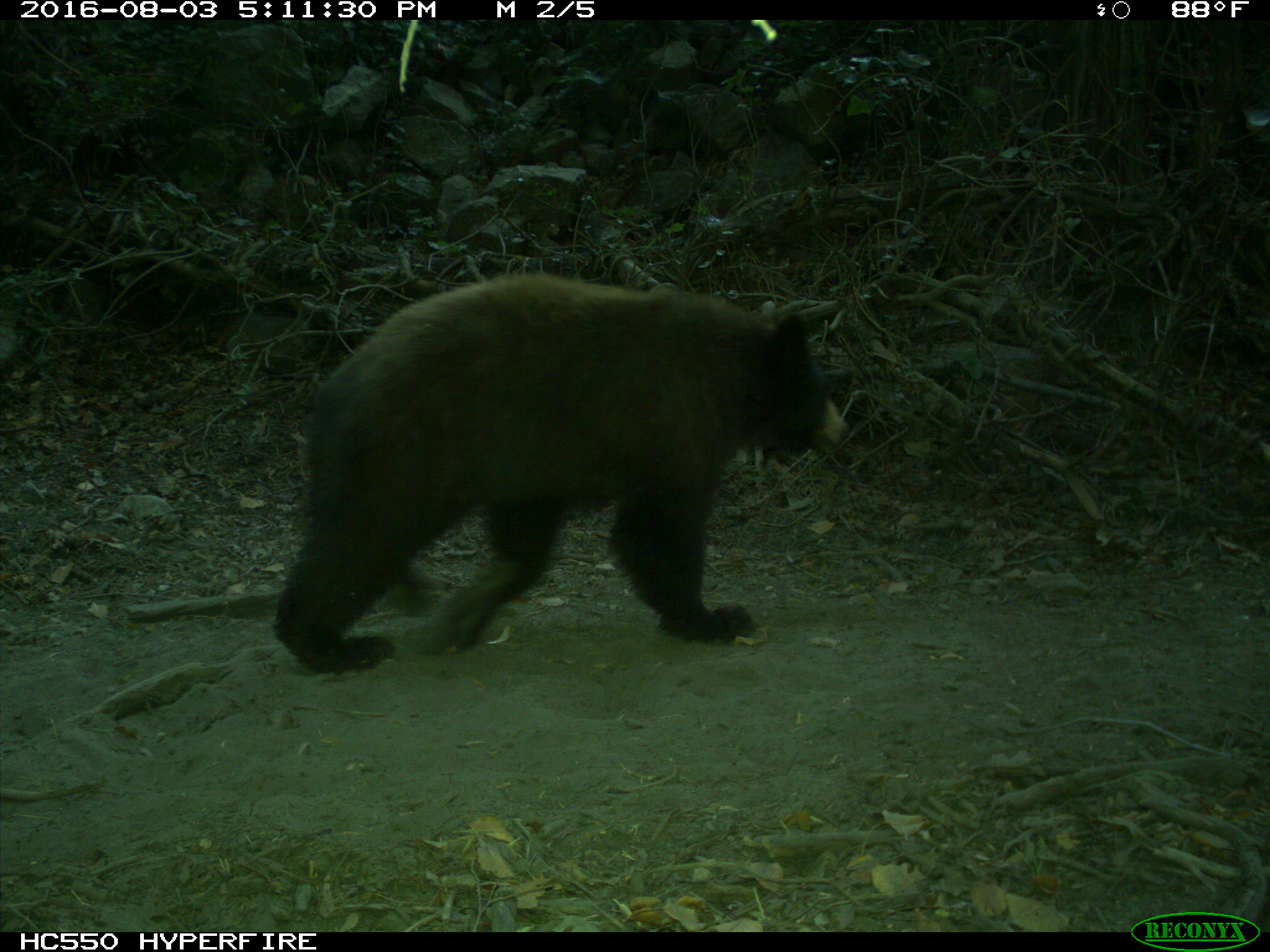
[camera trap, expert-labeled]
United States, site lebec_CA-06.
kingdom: Animalia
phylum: Chordata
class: Mammalia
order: Carnivora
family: Ursidae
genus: Ursus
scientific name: Ursus americanus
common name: american black bear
Ursus americanus (american black bear).